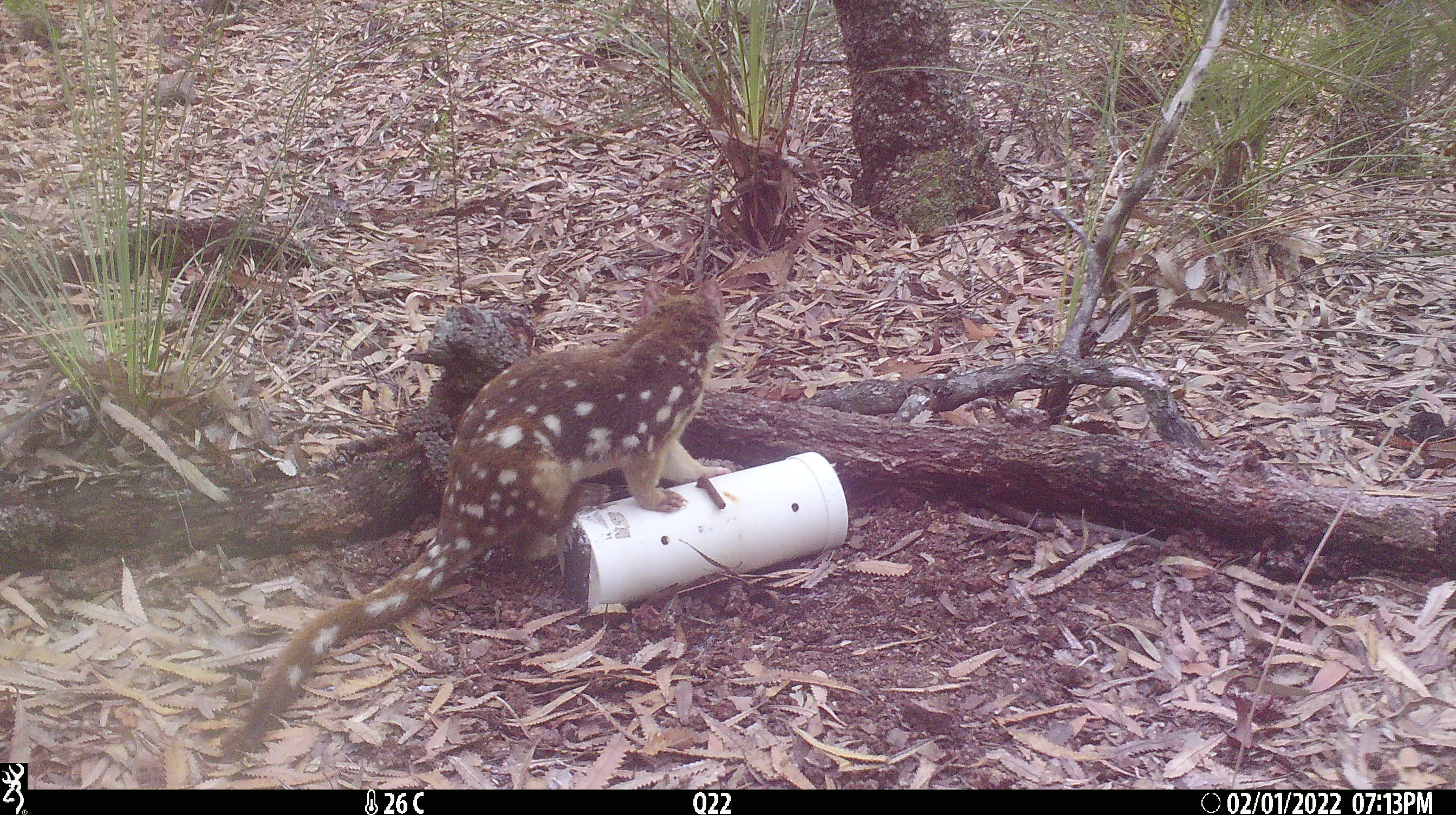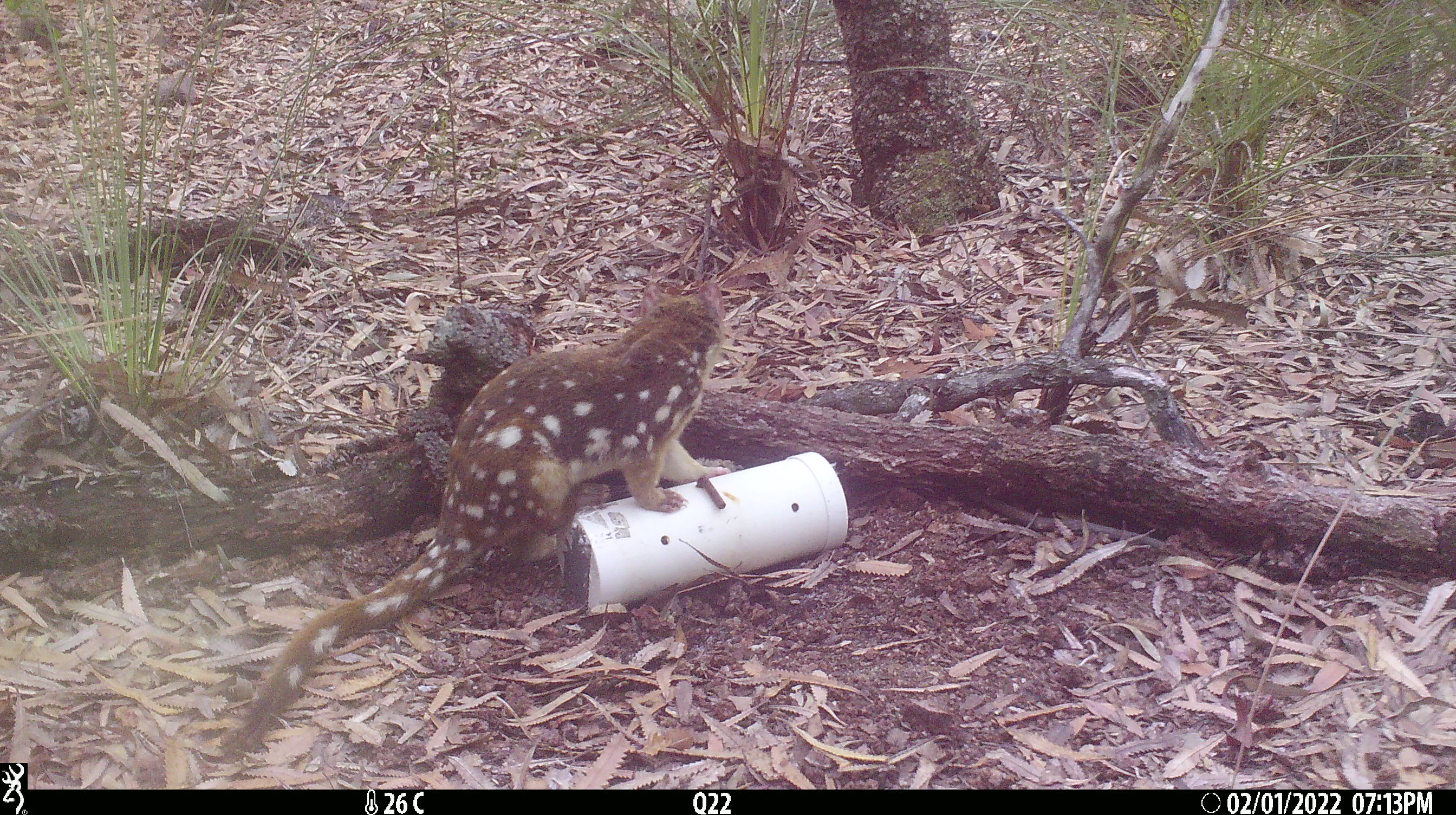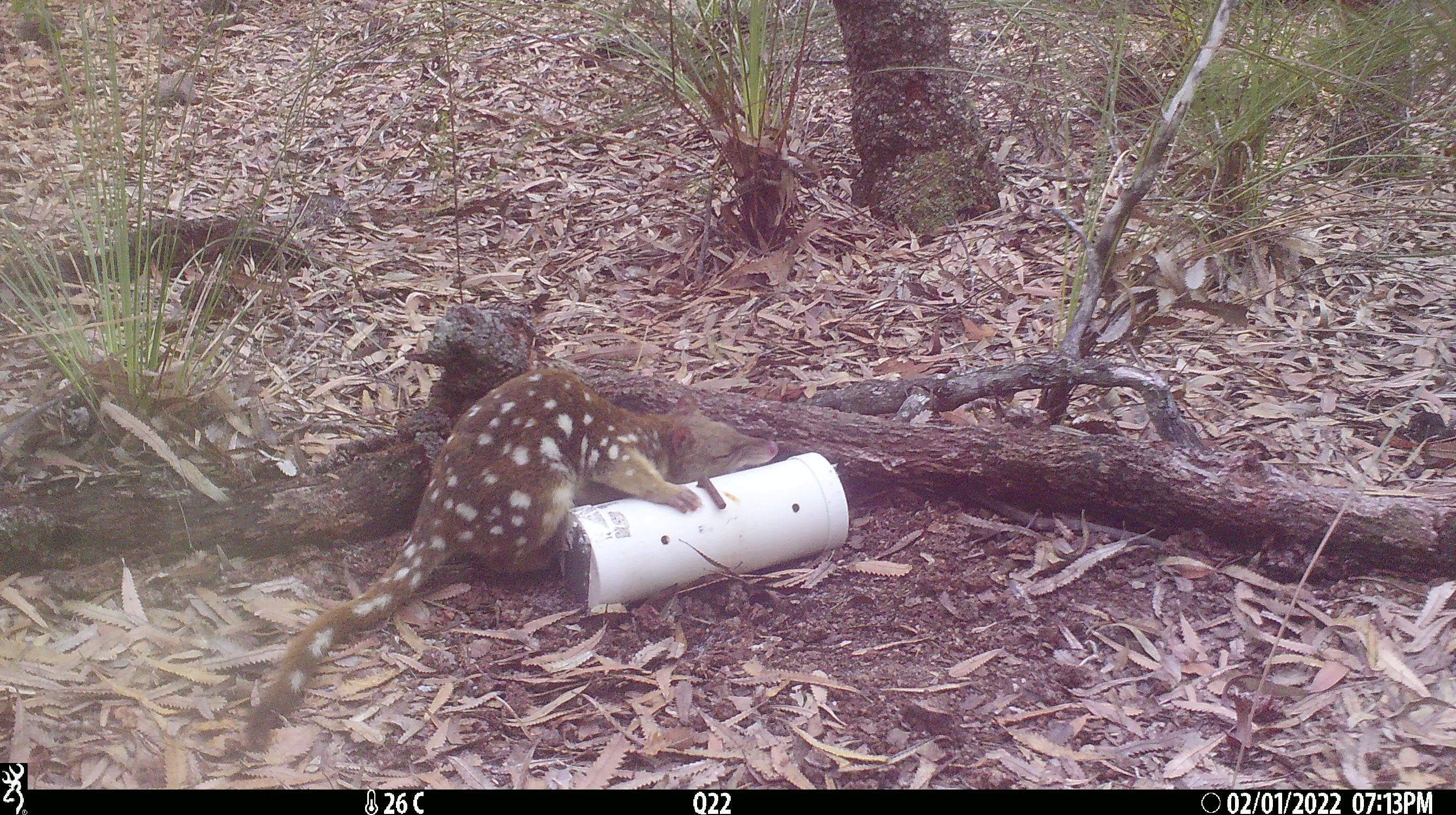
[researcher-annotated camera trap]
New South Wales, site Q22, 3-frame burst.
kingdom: Animalia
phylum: Chordata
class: Mammalia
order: Dasyuromorphia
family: Dasyuridae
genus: Dasyurus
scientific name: Dasyurus maculatus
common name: spotted-tailed quoll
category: quoll